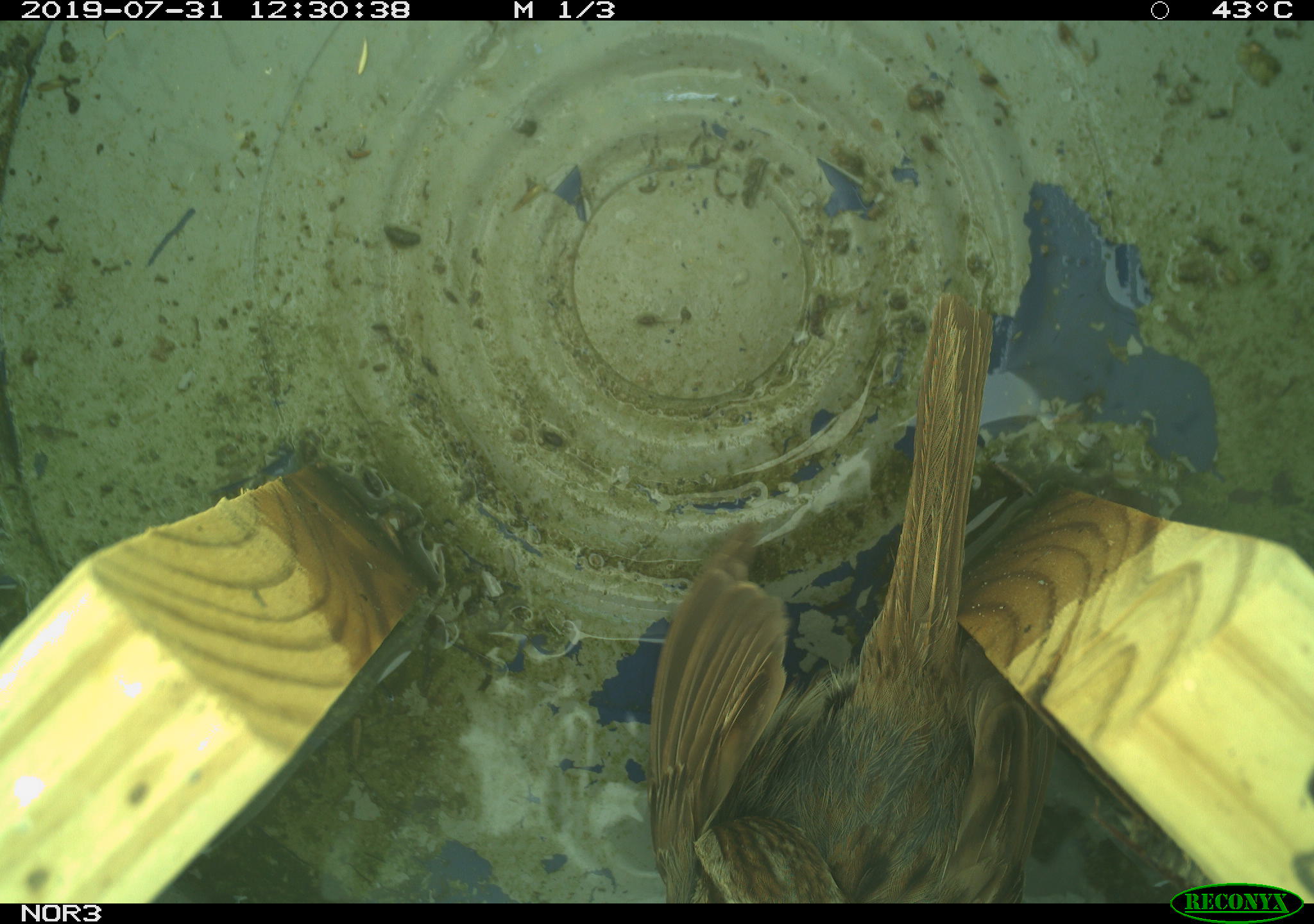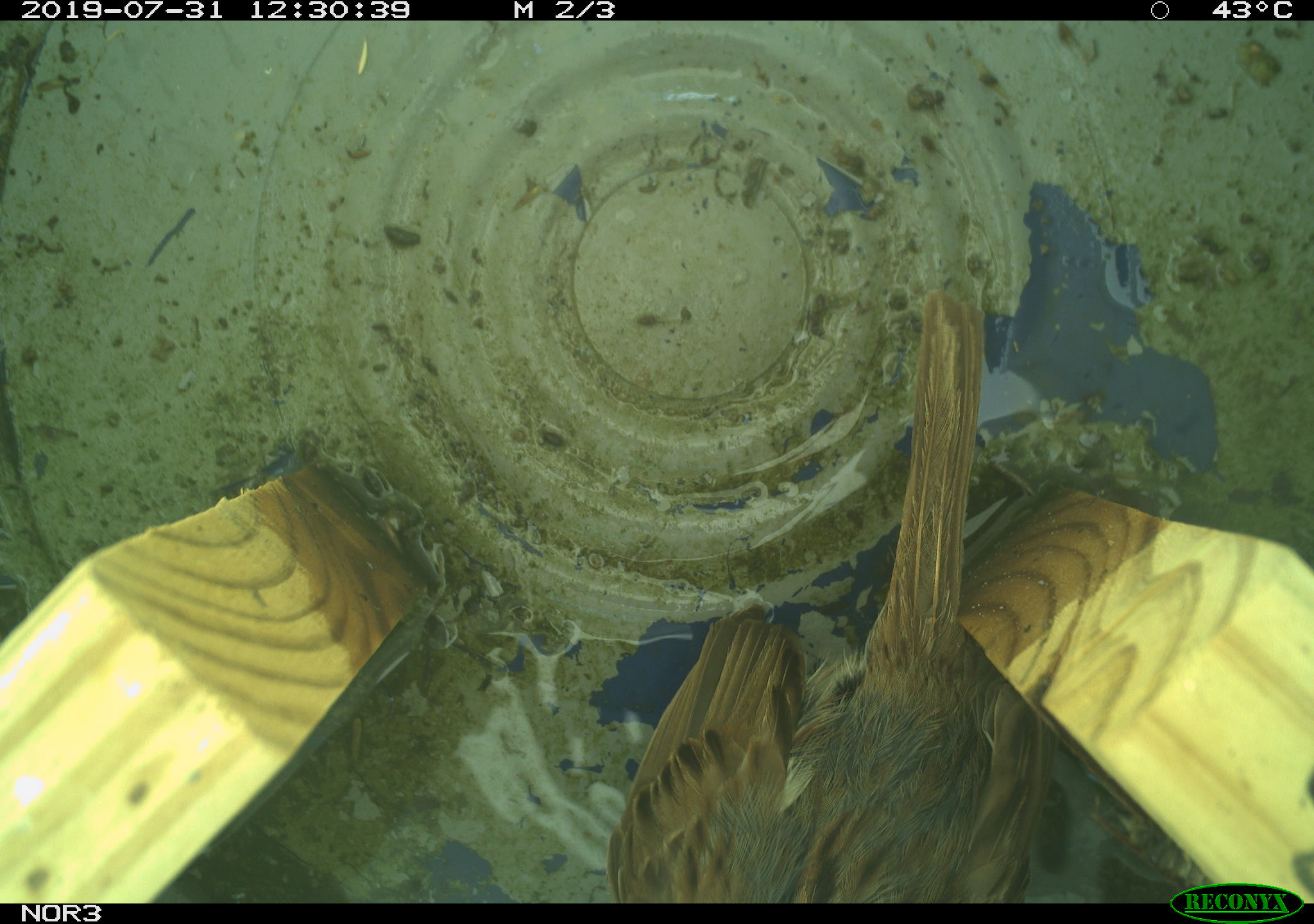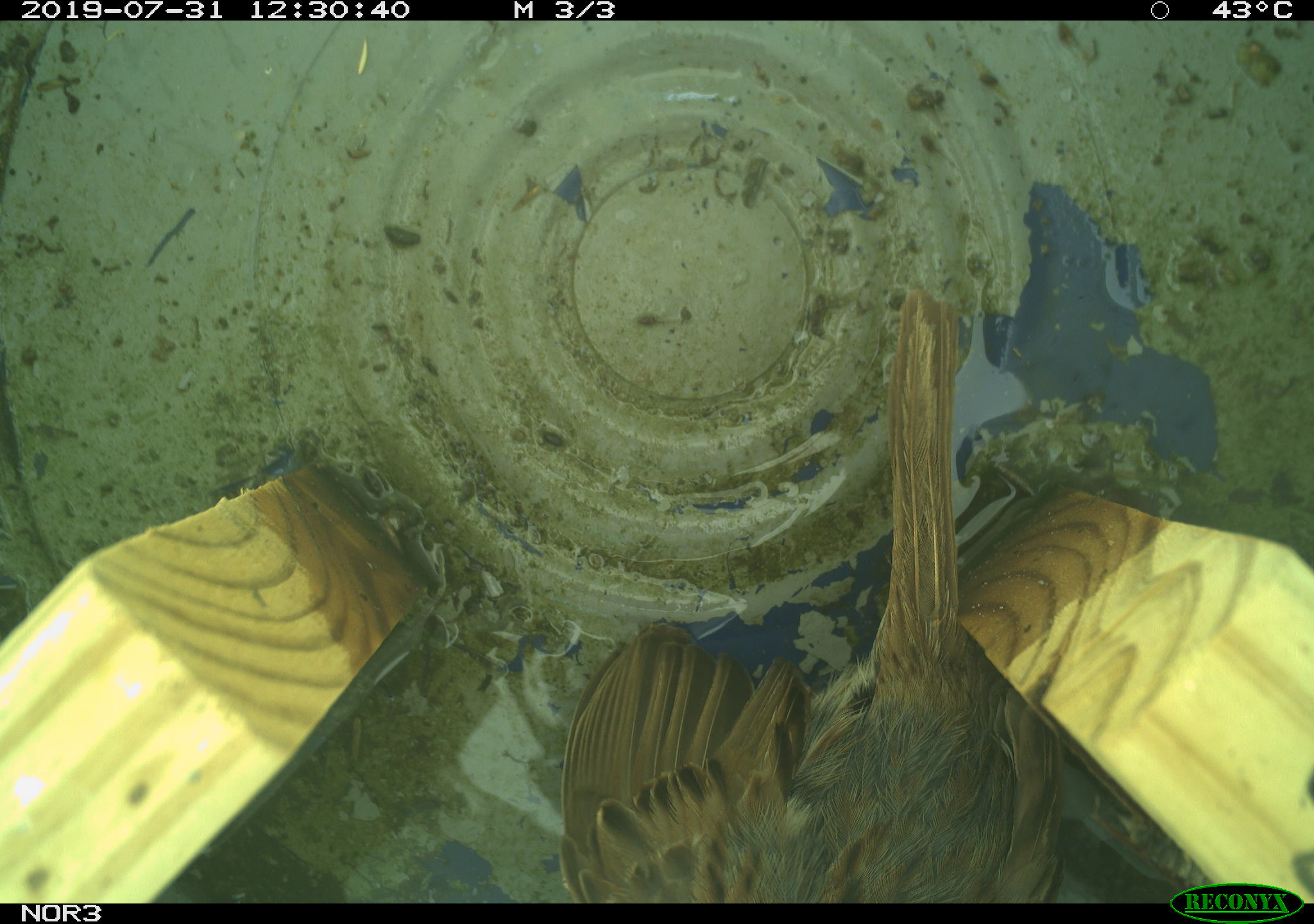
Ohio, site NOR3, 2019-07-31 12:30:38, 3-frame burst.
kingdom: Animalia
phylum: Chordata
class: Aves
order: Passeriformes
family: Passerellidae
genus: Melospiza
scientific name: Melospiza melodia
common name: song sparrow